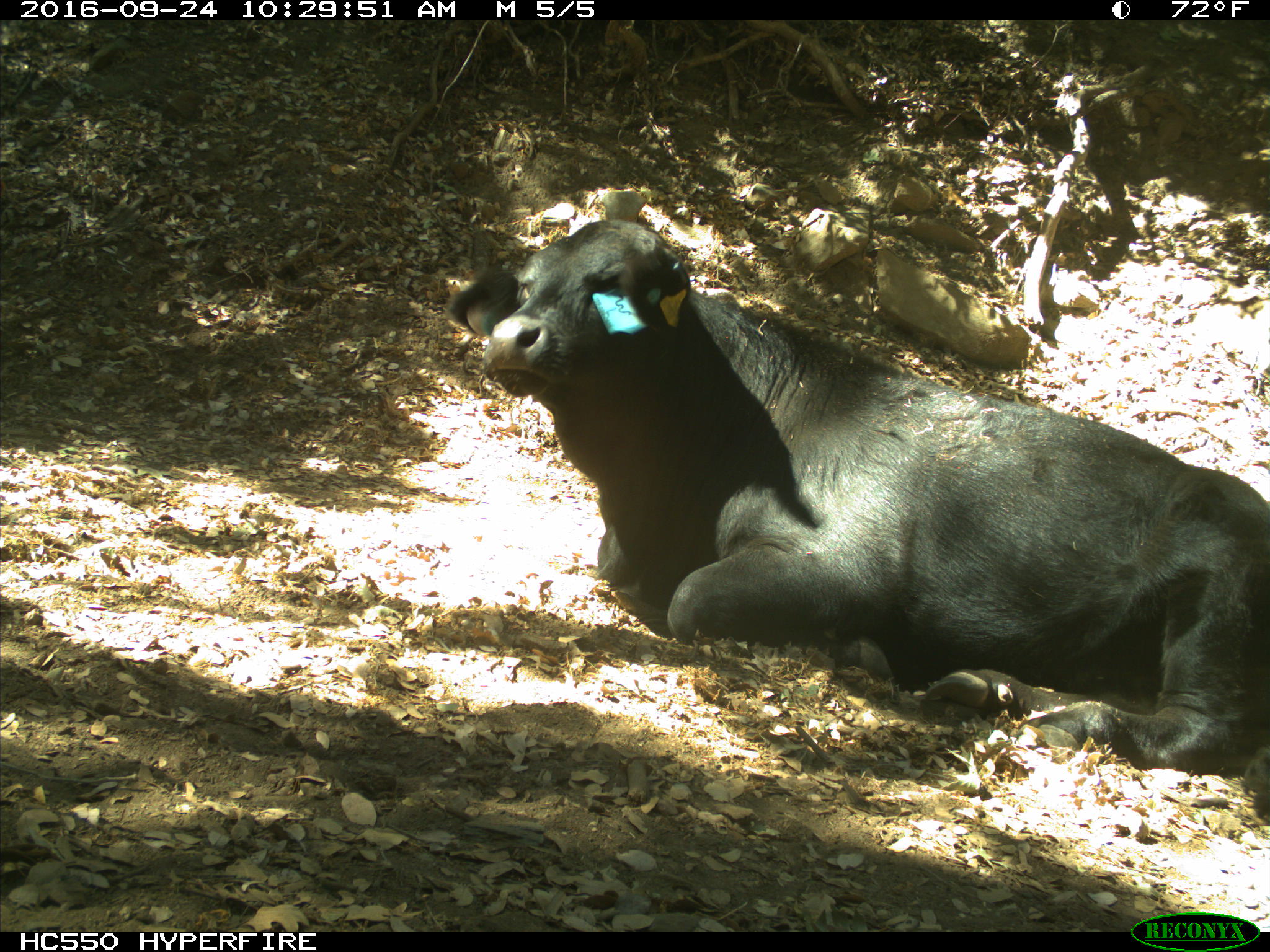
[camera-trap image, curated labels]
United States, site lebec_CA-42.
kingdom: Animalia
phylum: Chordata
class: Mammalia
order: Artiodactyla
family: Bovidae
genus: Bos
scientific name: Bos taurus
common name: domestic cow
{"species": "Bos taurus (domestic cow)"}